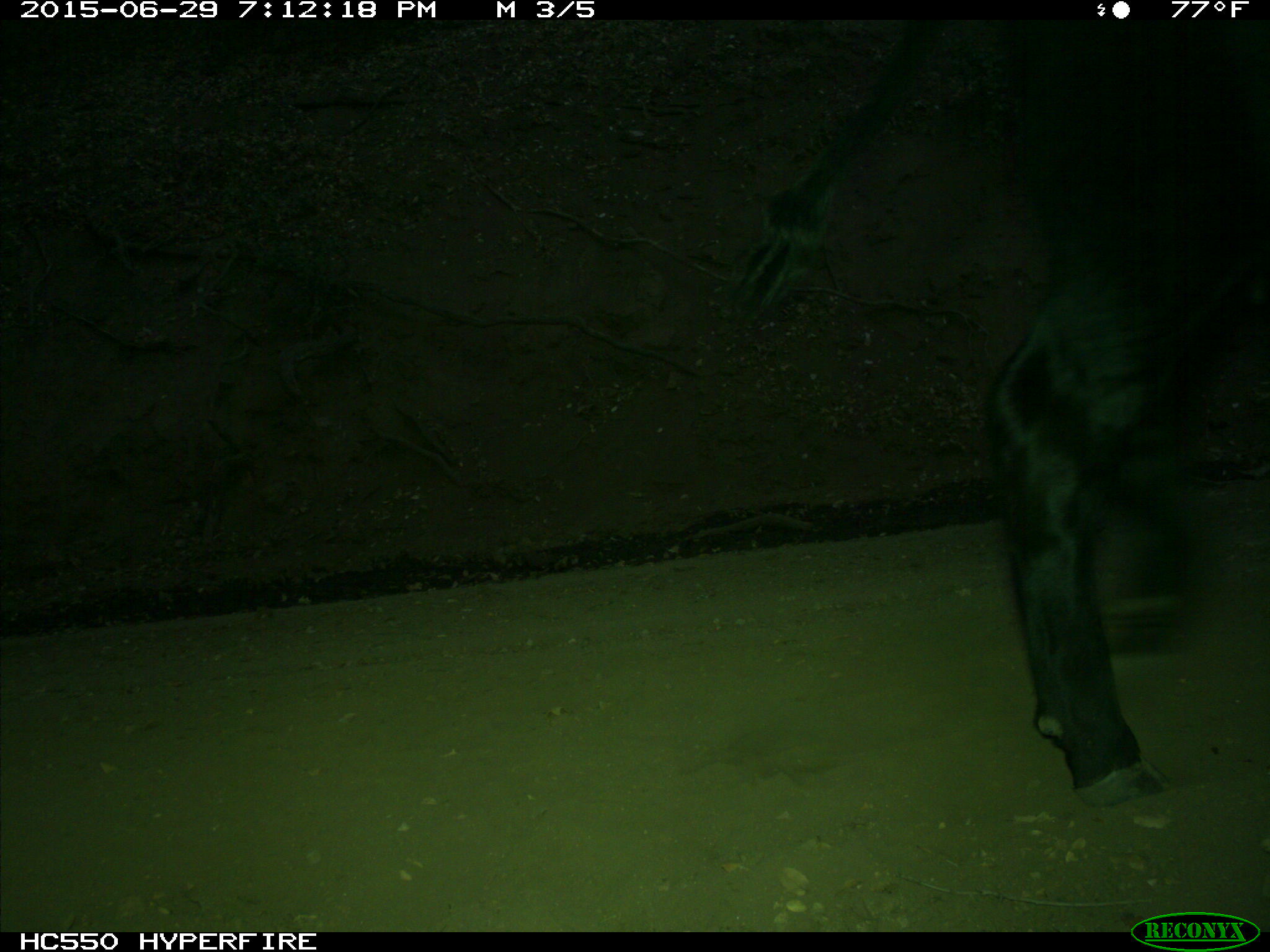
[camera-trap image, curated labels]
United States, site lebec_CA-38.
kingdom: Animalia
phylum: Chordata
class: Mammalia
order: Artiodactyla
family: Bovidae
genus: Bos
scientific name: Bos taurus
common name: domestic cow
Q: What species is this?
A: Bos taurus (domestic cow).